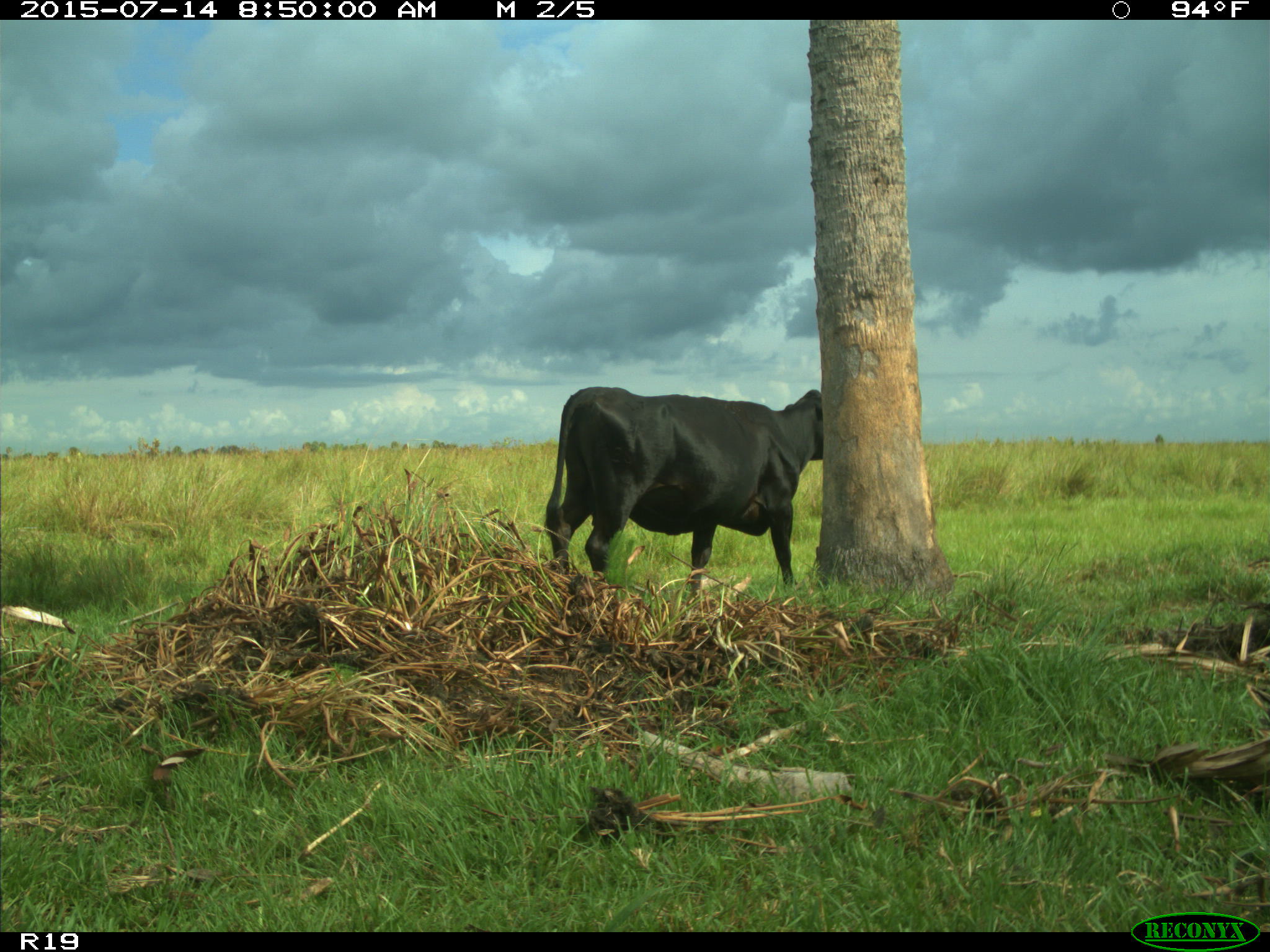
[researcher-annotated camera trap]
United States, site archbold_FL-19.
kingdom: Animalia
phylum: Chordata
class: Mammalia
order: Artiodactyla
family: Bovidae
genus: Bos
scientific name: Bos taurus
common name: domestic cow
Bos taurus (domestic cow).